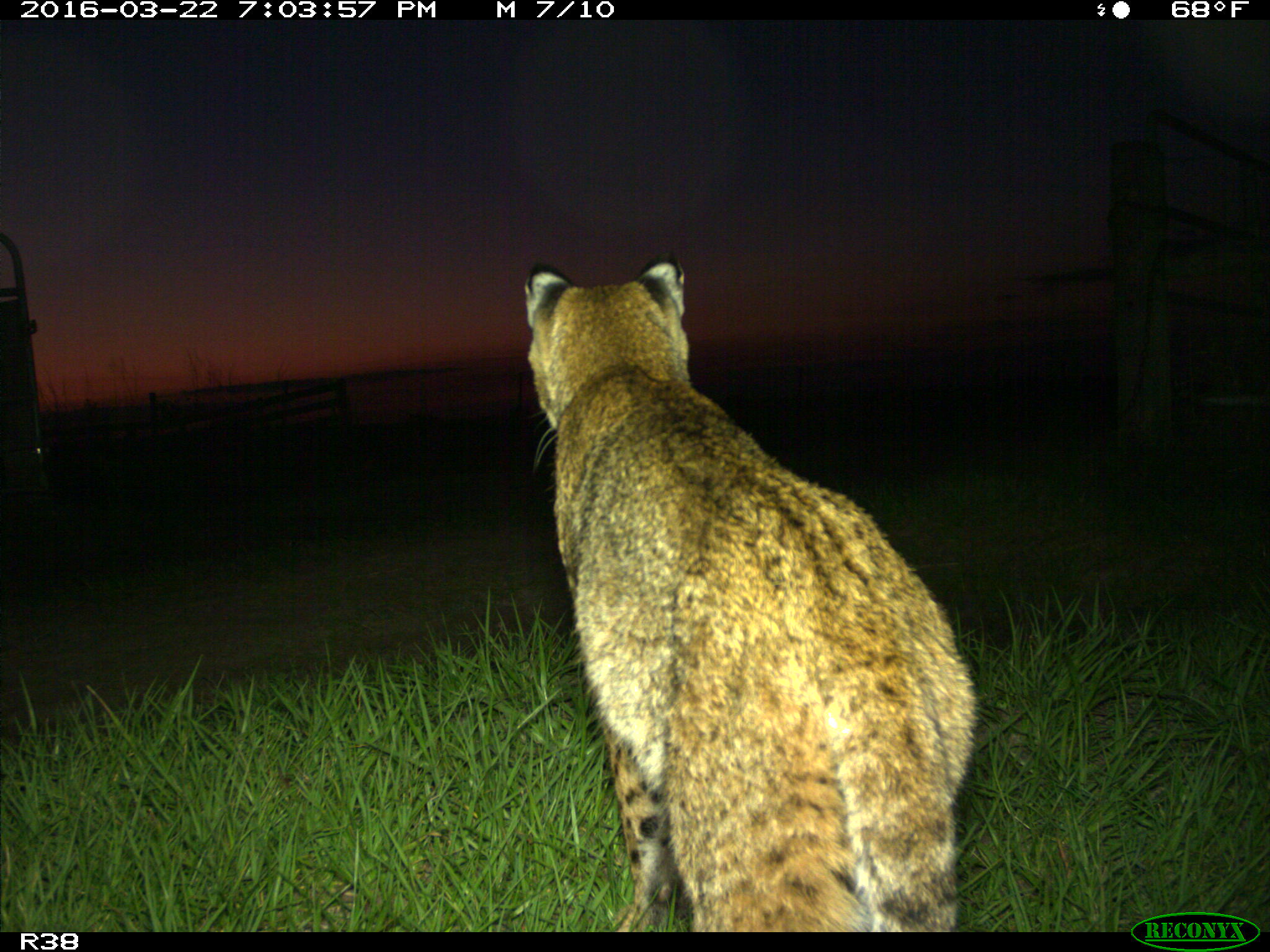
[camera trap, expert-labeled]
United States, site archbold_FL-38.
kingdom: Animalia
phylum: Chordata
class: Mammalia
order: Carnivora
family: Felidae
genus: Lynx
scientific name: Lynx rufus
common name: bobcat